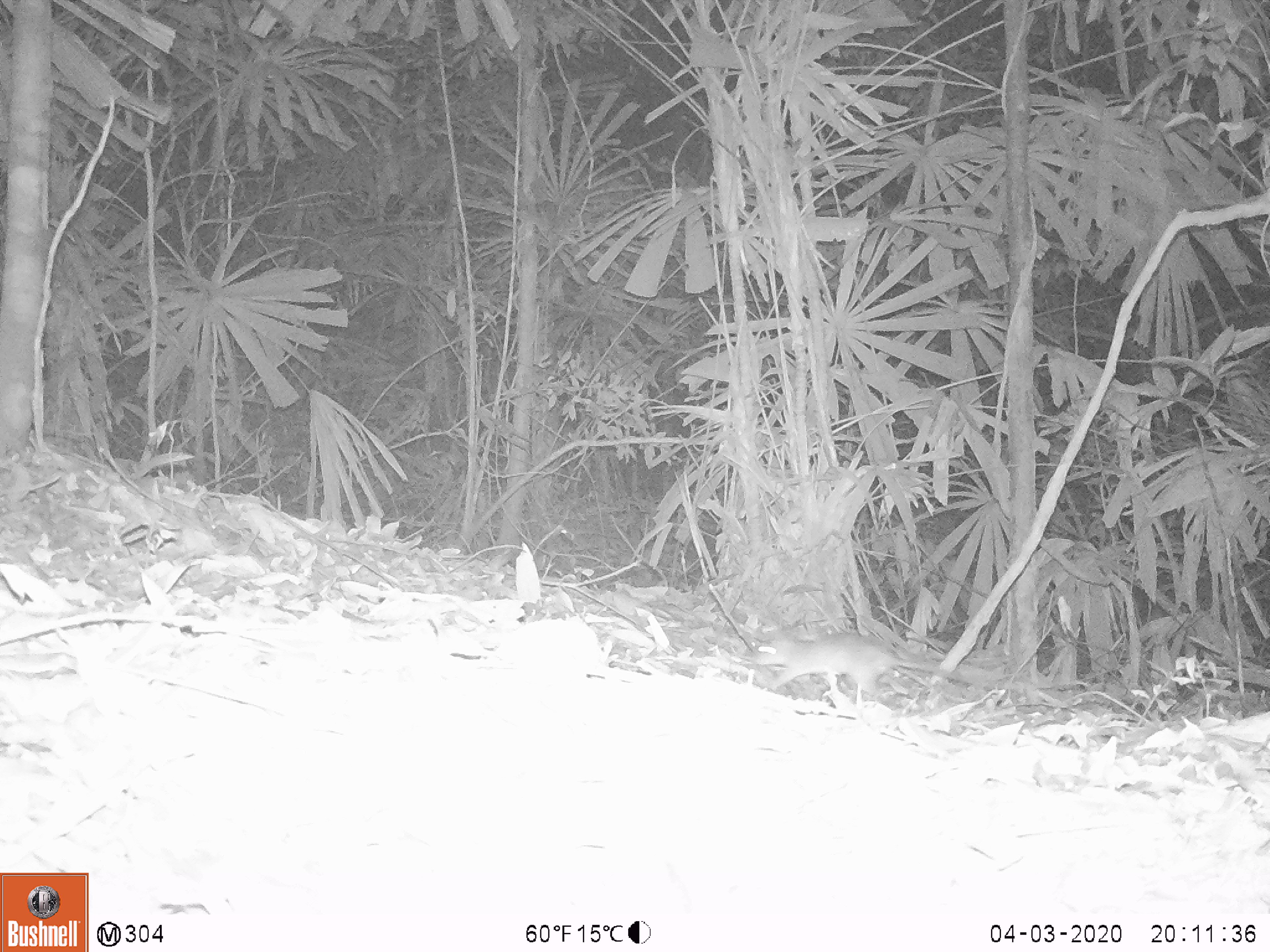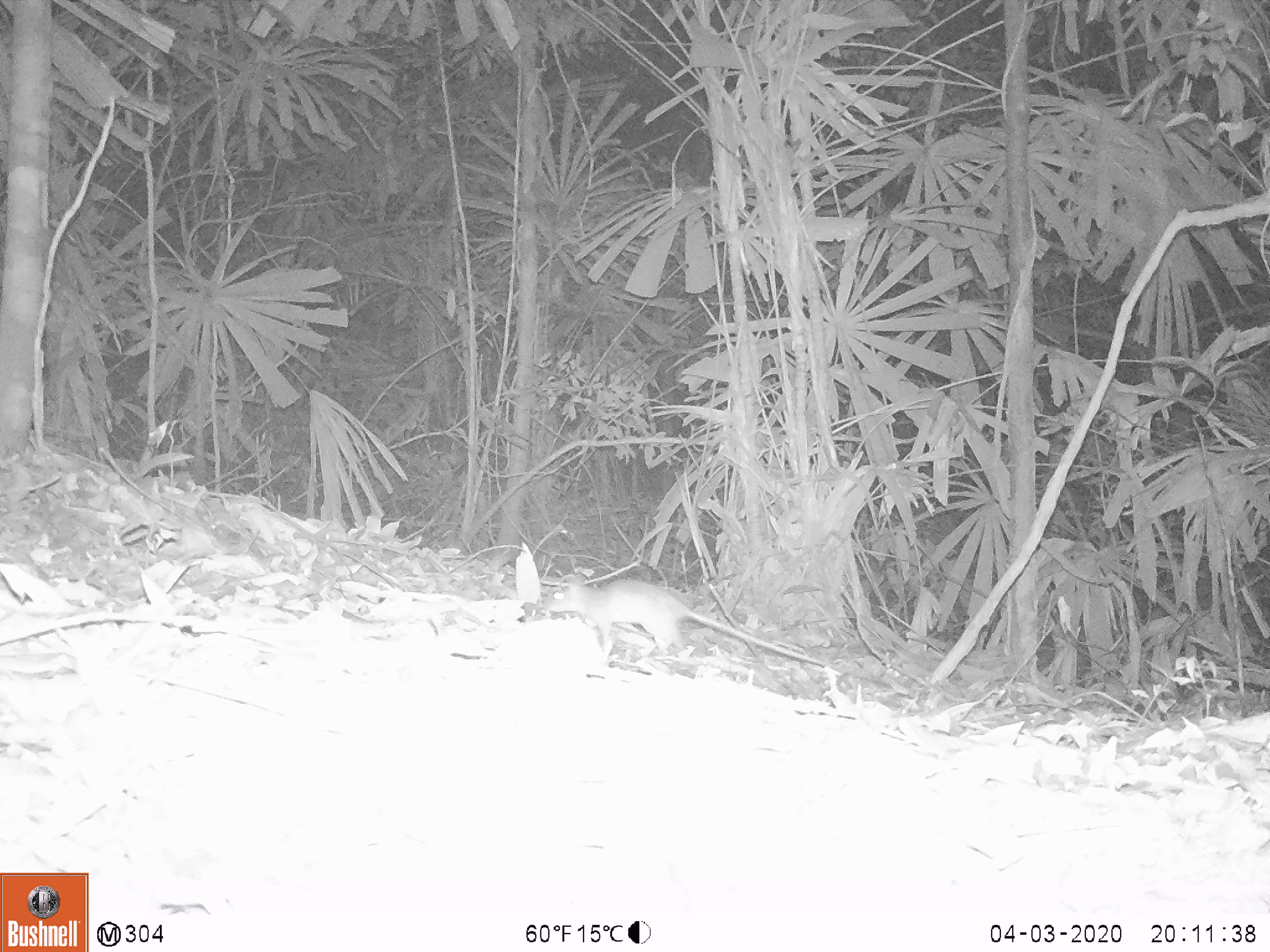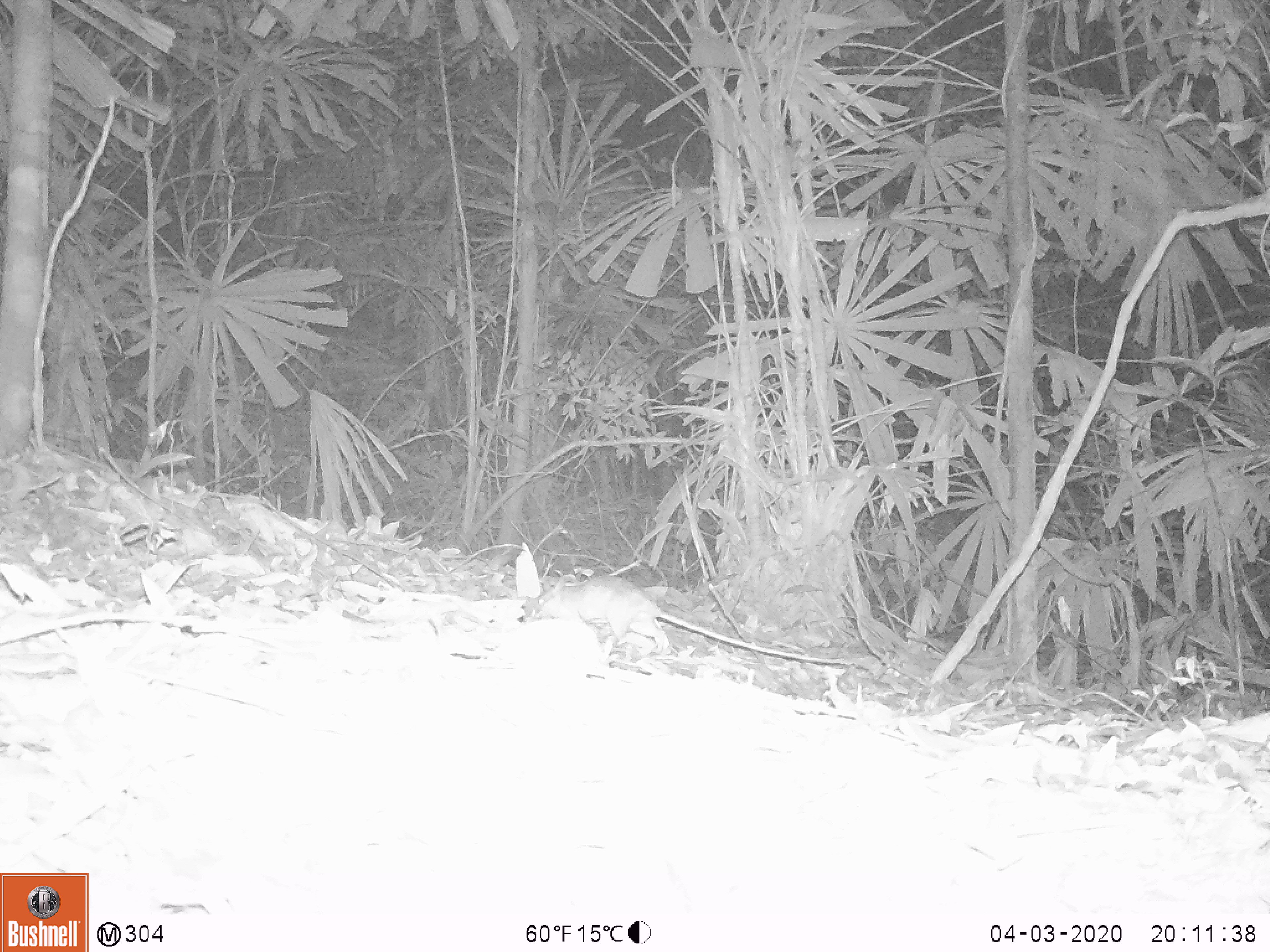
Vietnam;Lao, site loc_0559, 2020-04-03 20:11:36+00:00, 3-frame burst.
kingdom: Animalia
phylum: Chordata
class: Mammalia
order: Rodentia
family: Muridae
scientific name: Muridae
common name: old-world mice and rats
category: unidentified murid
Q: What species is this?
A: Unidentified murid (old-world mice and rats) (Muridae).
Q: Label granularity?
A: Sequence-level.